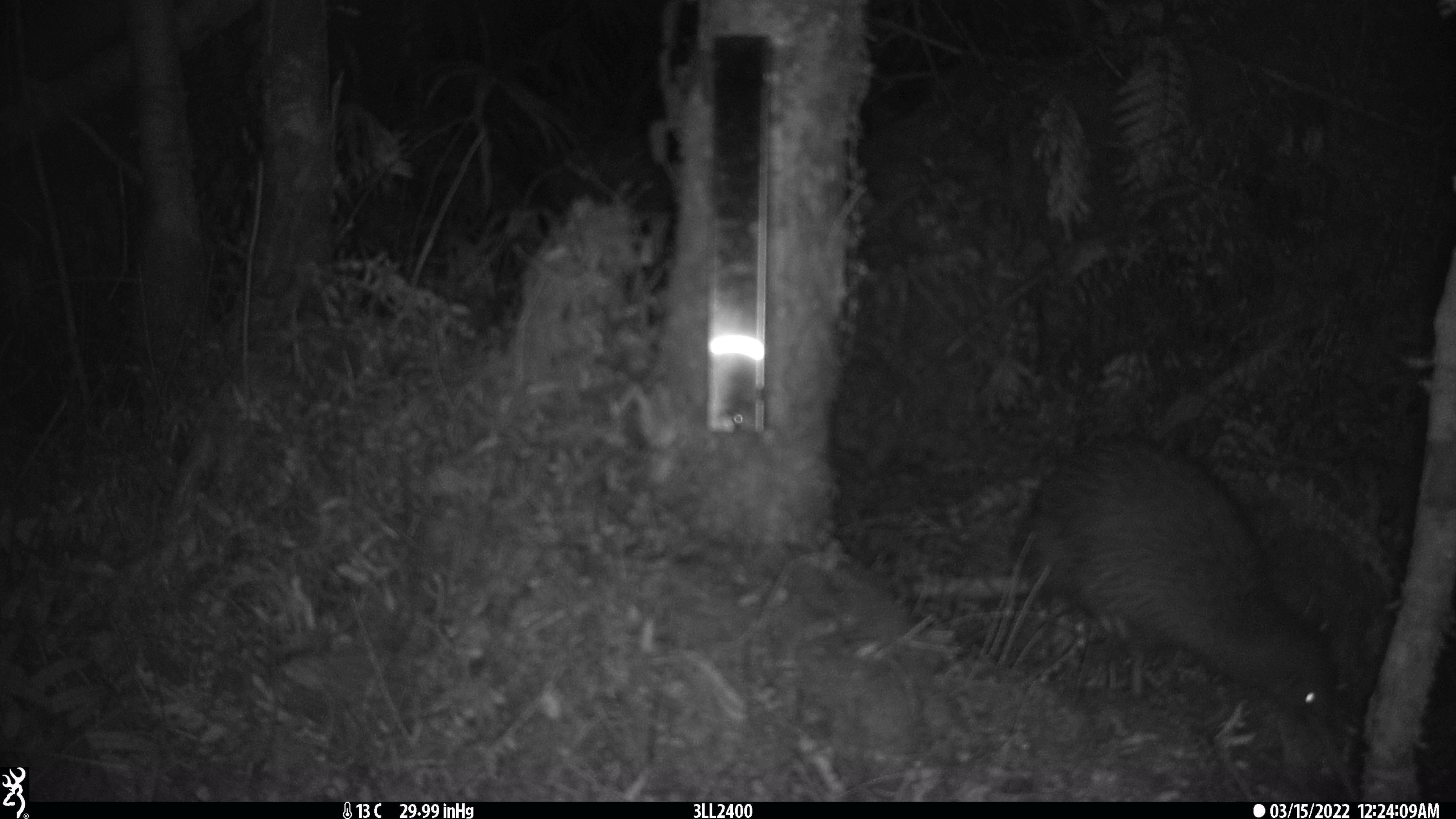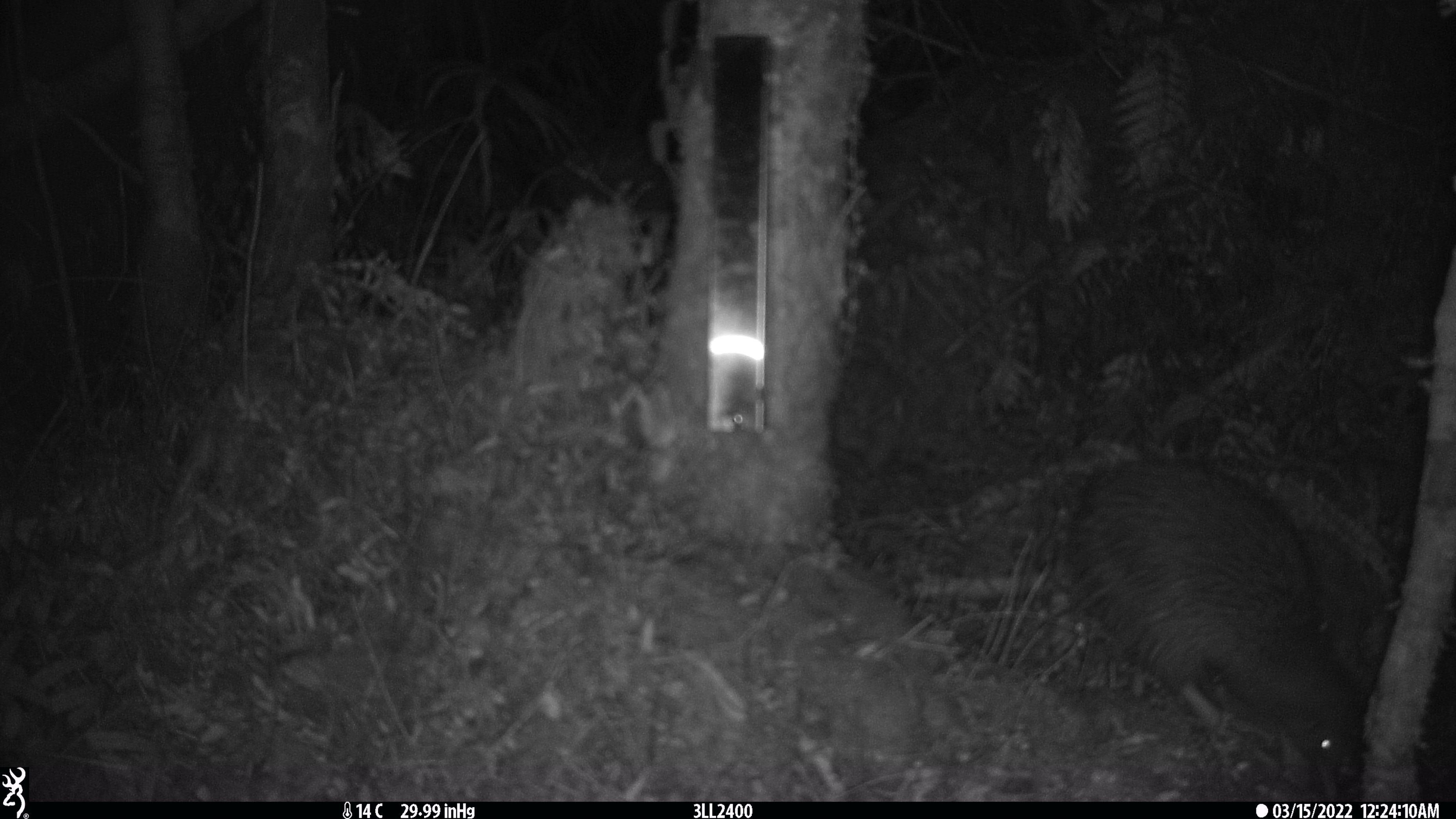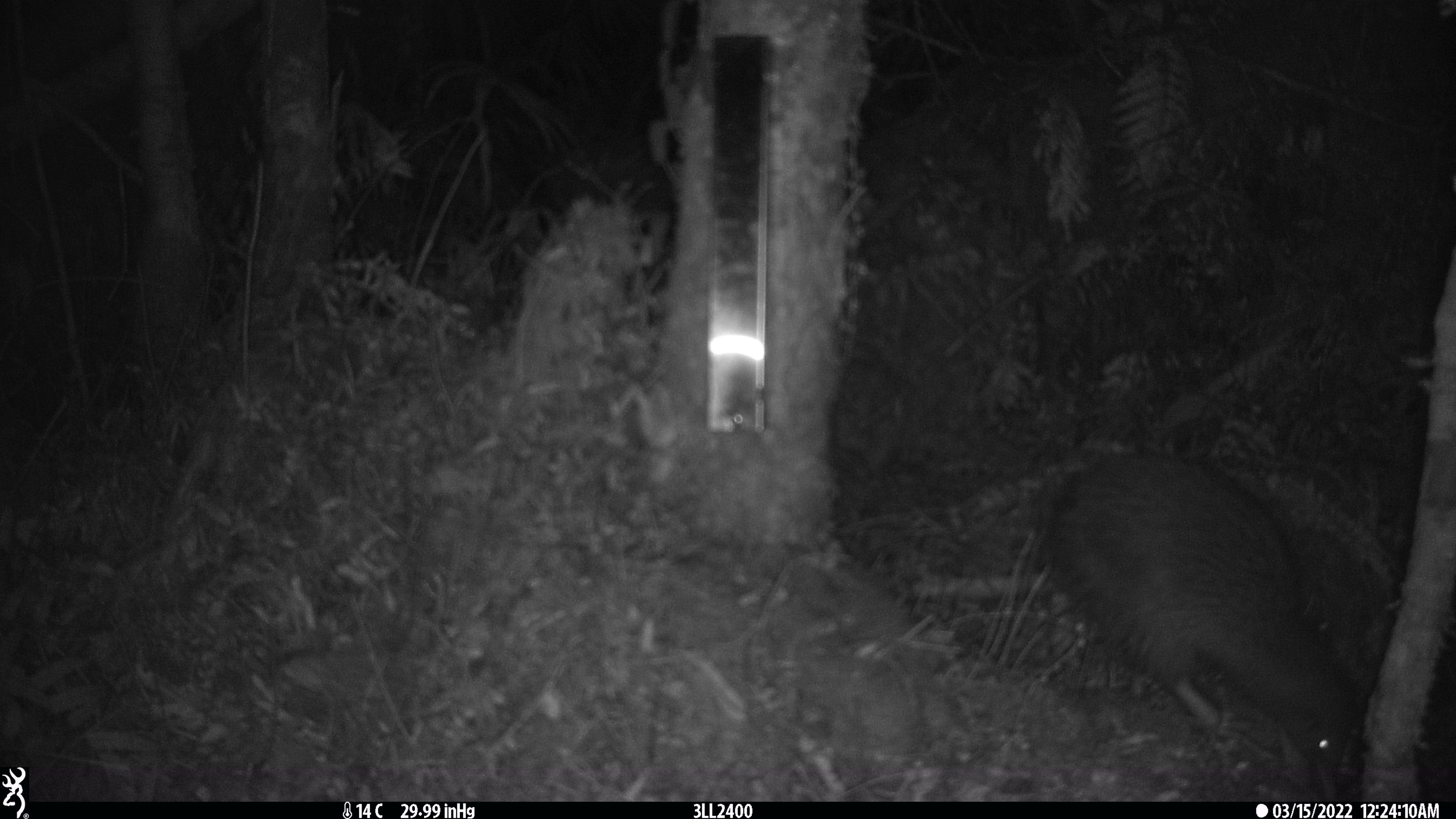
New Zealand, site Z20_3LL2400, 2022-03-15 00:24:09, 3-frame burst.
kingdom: Animalia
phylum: Chordata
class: Aves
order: Apterygiformes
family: Apterygidae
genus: Apteryx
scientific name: Apteryx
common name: kiwi